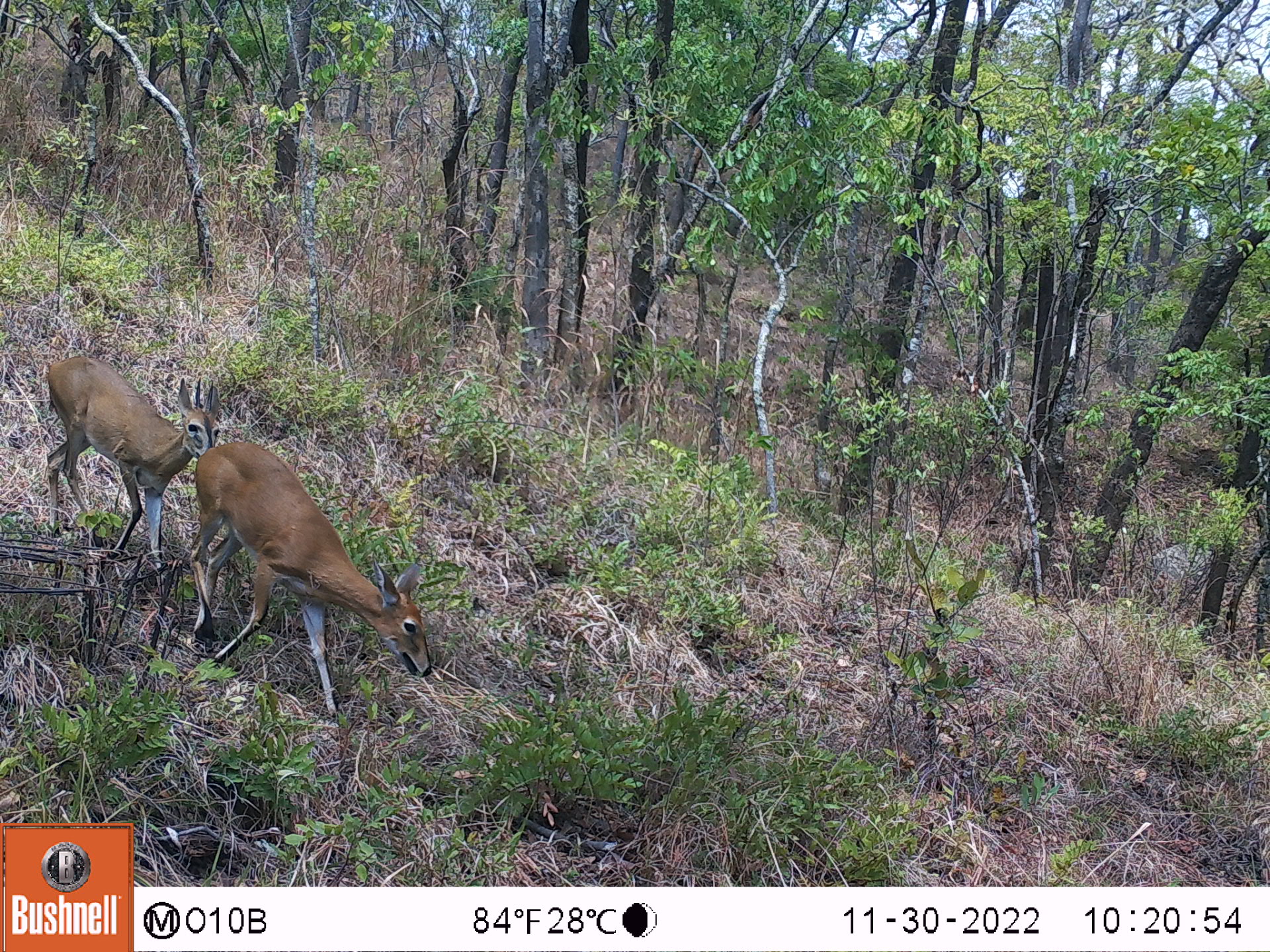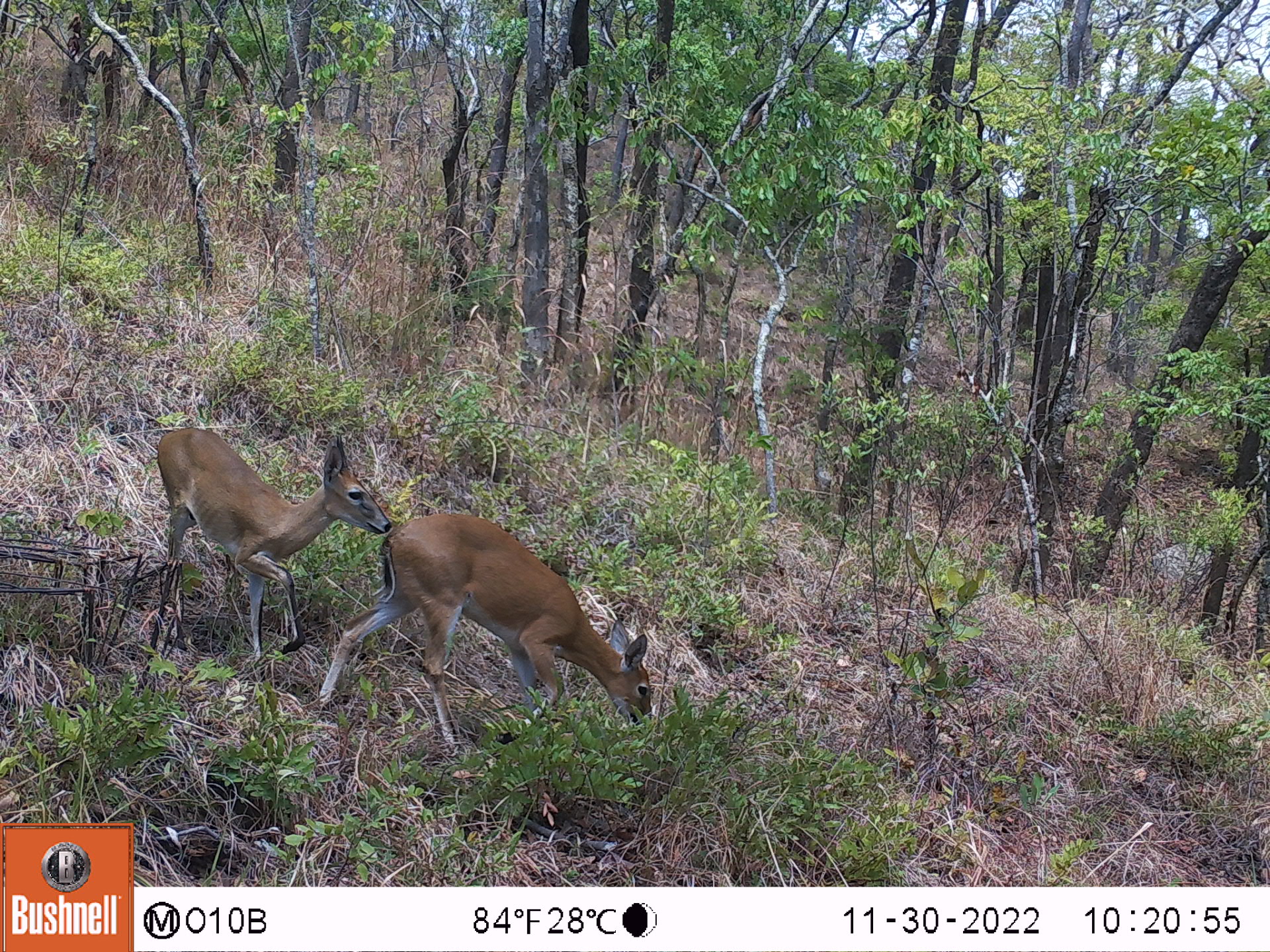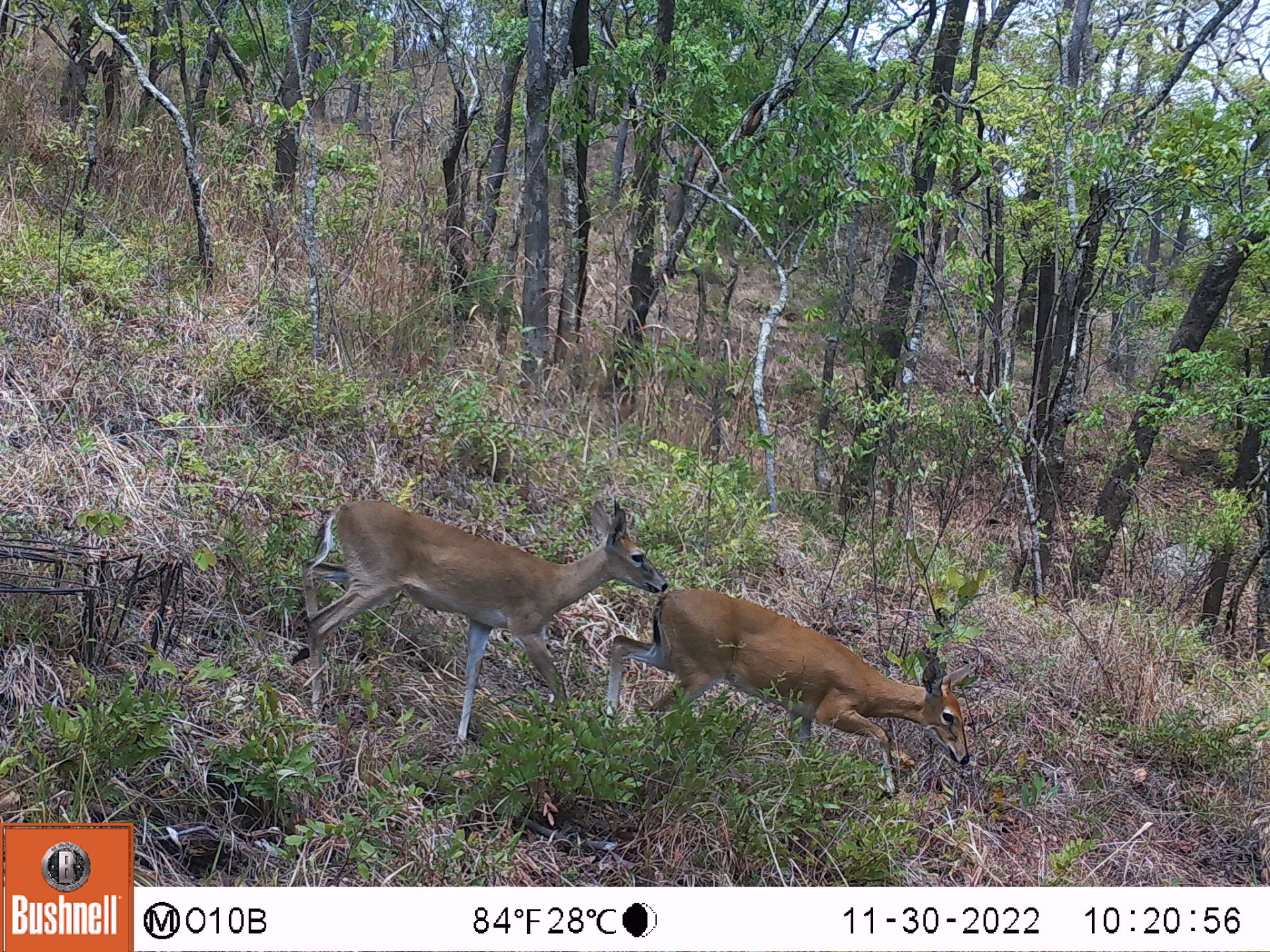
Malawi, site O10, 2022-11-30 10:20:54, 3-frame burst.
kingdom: Animalia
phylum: Chordata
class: Mammalia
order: Artiodactyla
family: Bovidae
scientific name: Antilopinae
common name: small antelope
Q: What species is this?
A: Small antelope (Antilopinae).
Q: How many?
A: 2.